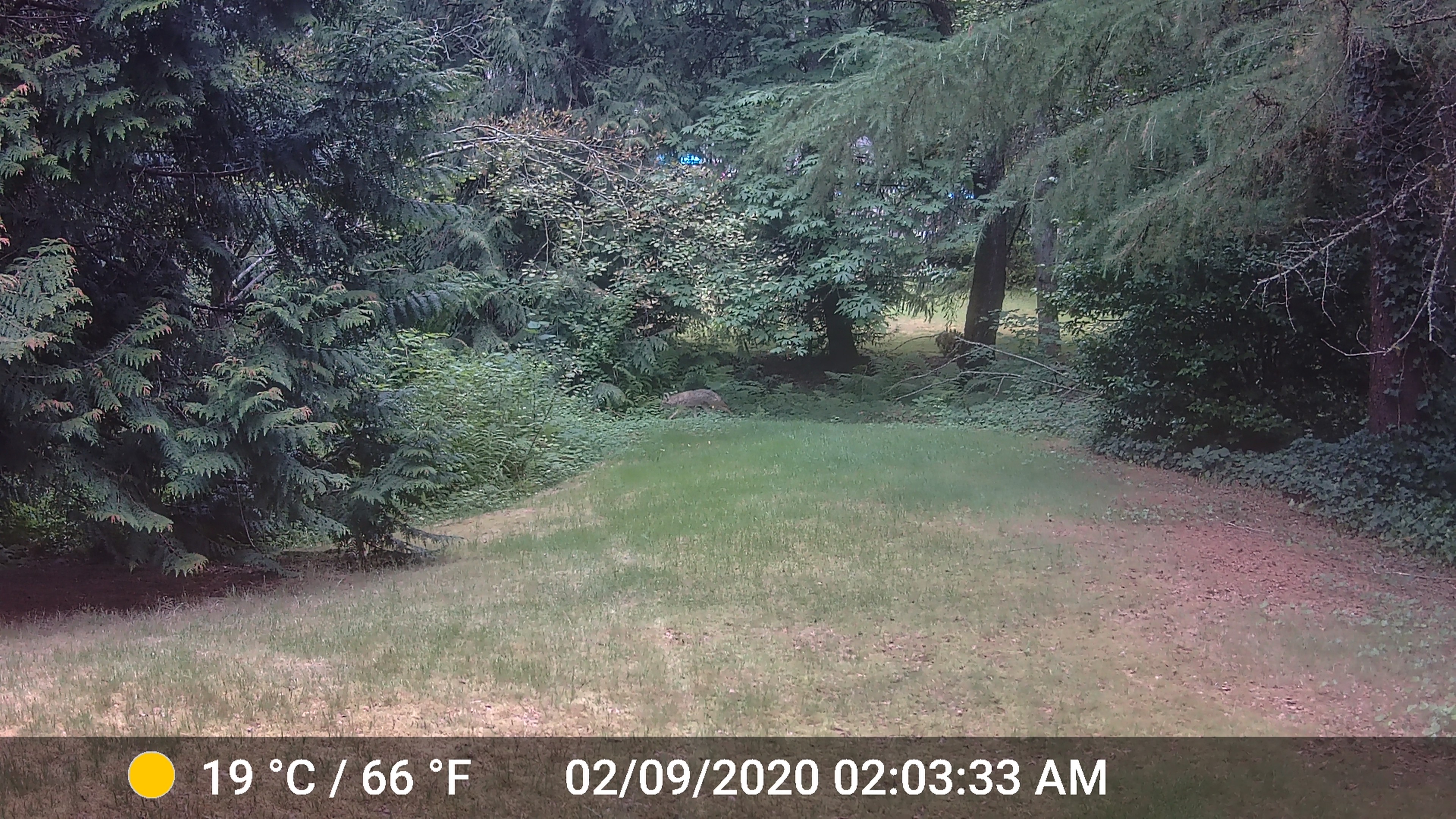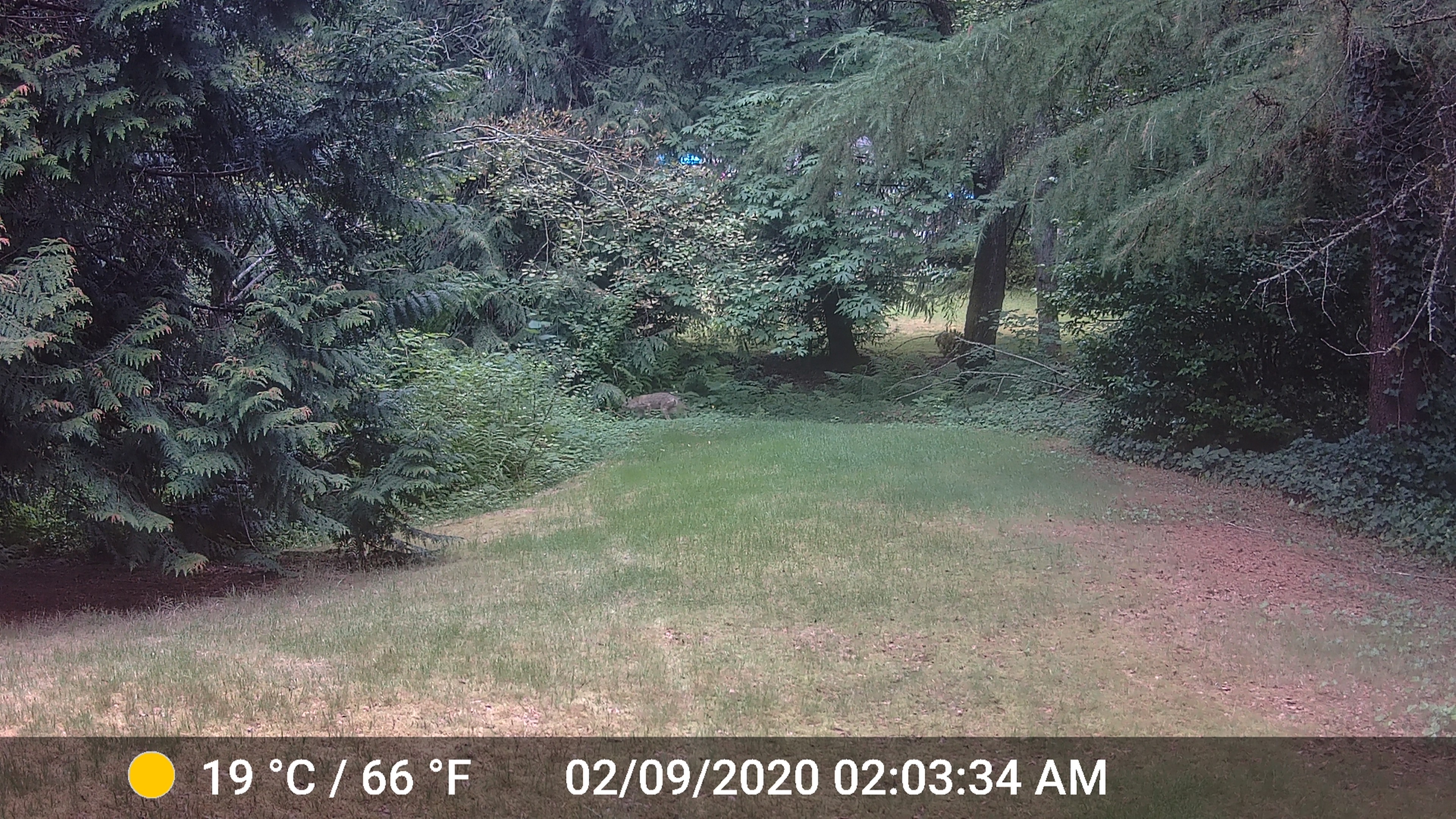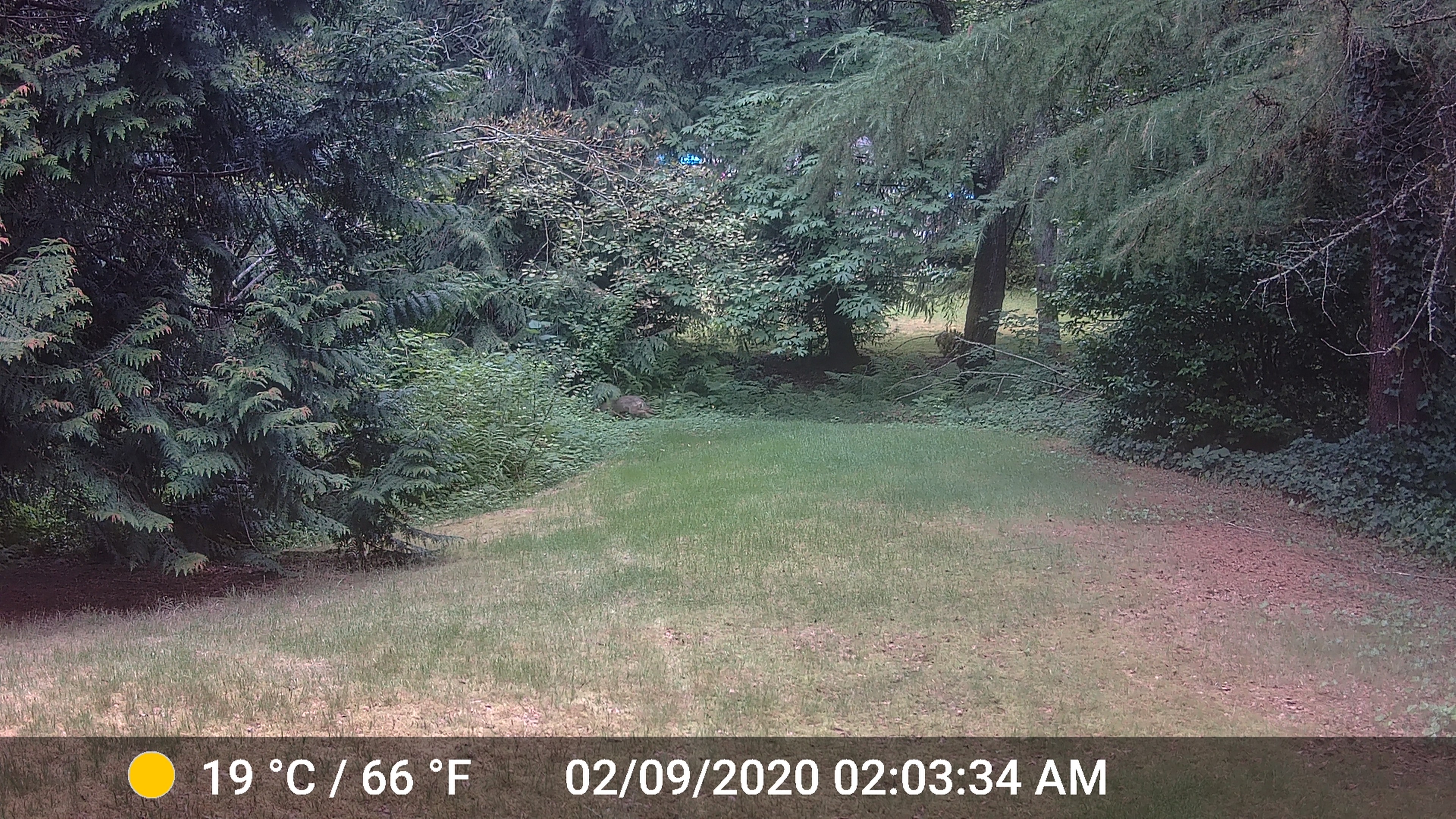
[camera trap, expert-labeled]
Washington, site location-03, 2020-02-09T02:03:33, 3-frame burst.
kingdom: Animalia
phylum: Chordata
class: Mammalia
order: Carnivora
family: Canidae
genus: Canis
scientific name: Canis latrans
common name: coyote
Coyote (Canis latrans).